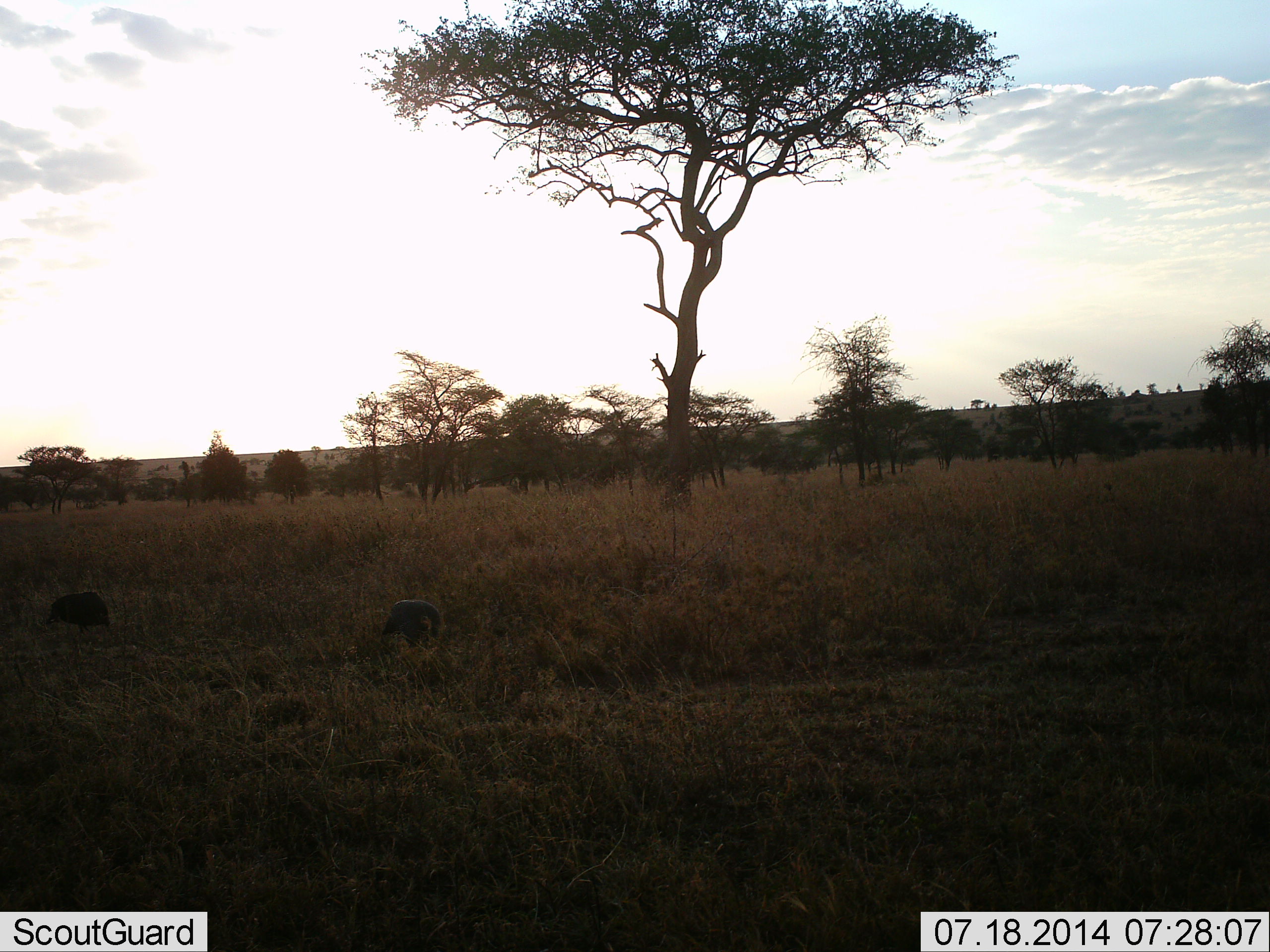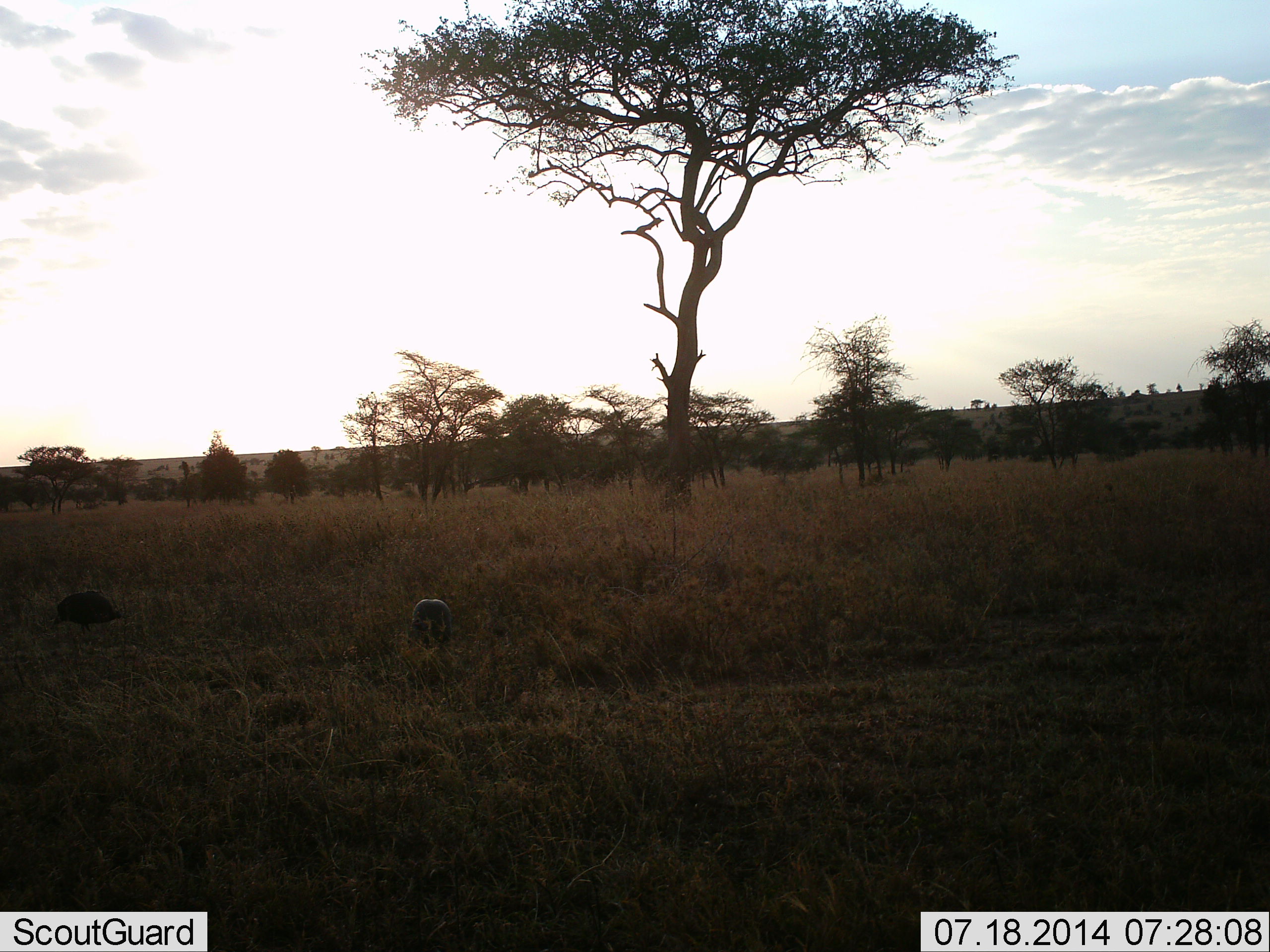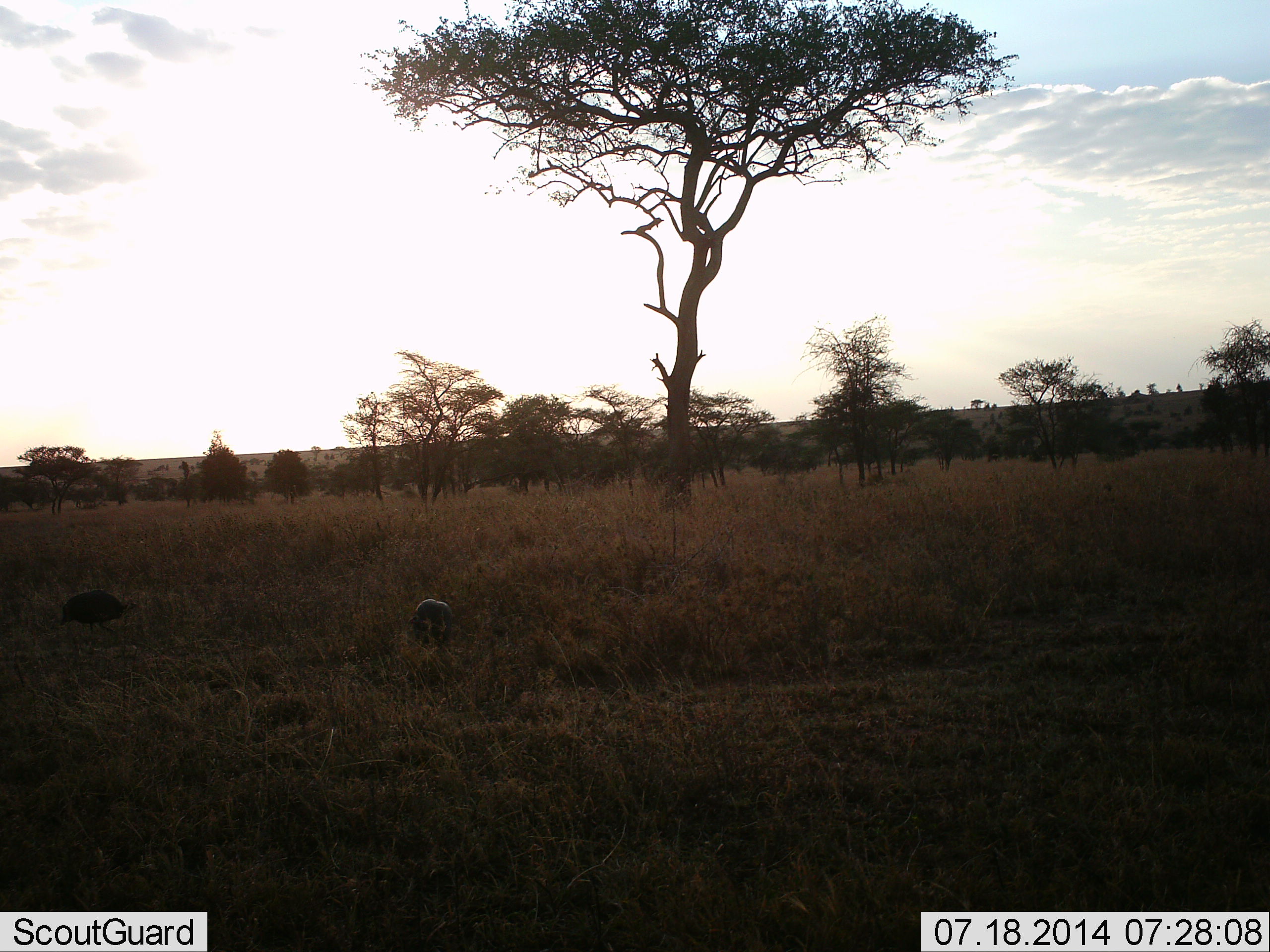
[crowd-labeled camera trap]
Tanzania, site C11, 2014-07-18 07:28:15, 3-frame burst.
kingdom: Animalia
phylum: Chordata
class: Aves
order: Galliformes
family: Numididae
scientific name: Numididae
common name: guinea fowl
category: guineafowl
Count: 2.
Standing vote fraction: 10%.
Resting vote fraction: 0%.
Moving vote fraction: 30%.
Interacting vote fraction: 0%.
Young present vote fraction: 0%.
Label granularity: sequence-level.